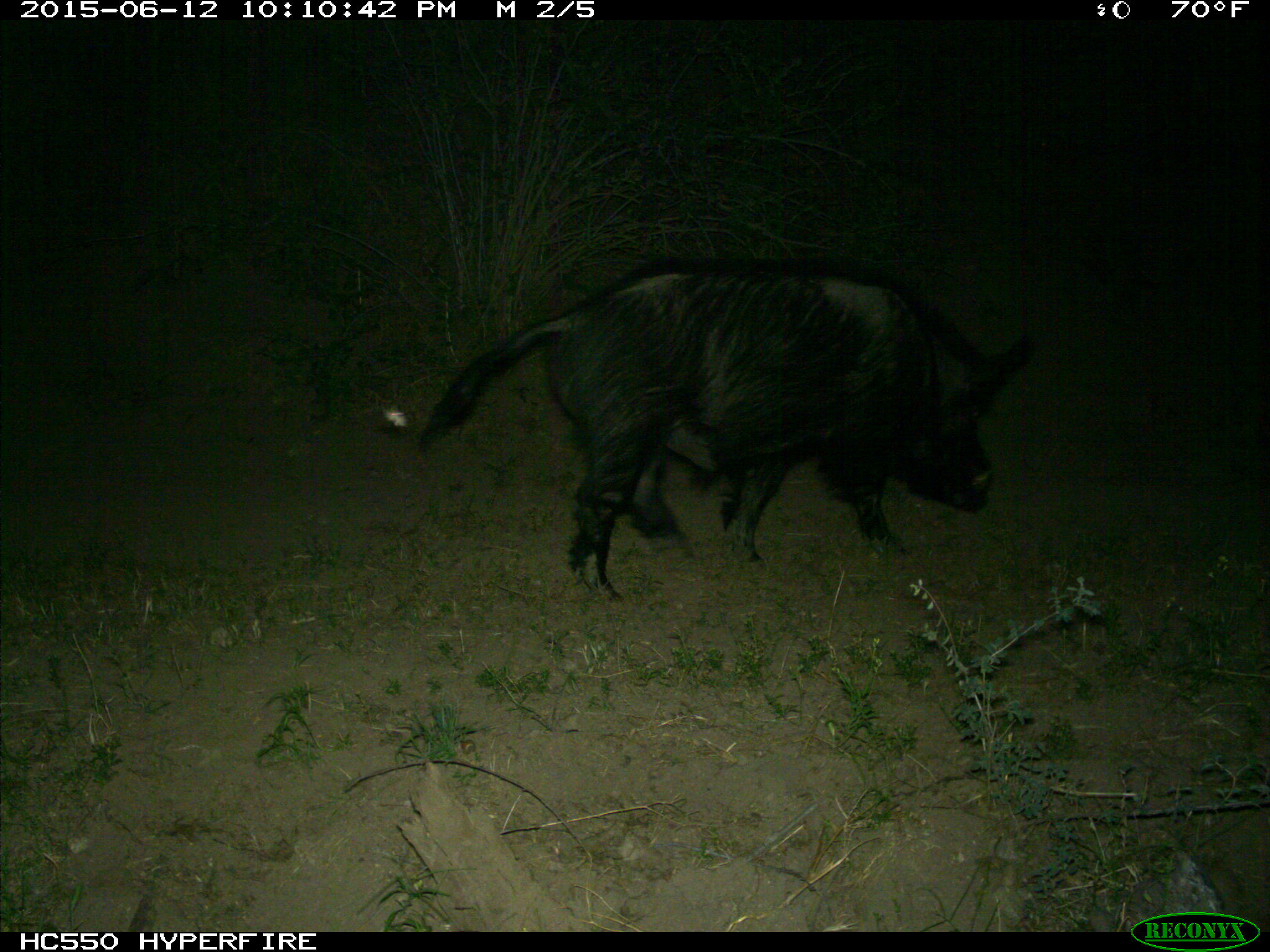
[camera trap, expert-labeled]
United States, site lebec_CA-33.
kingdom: Animalia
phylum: Chordata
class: Mammalia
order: Artiodactyla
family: Suidae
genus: Sus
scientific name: Sus scrofa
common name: wild boar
Sus scrofa (wild boar).